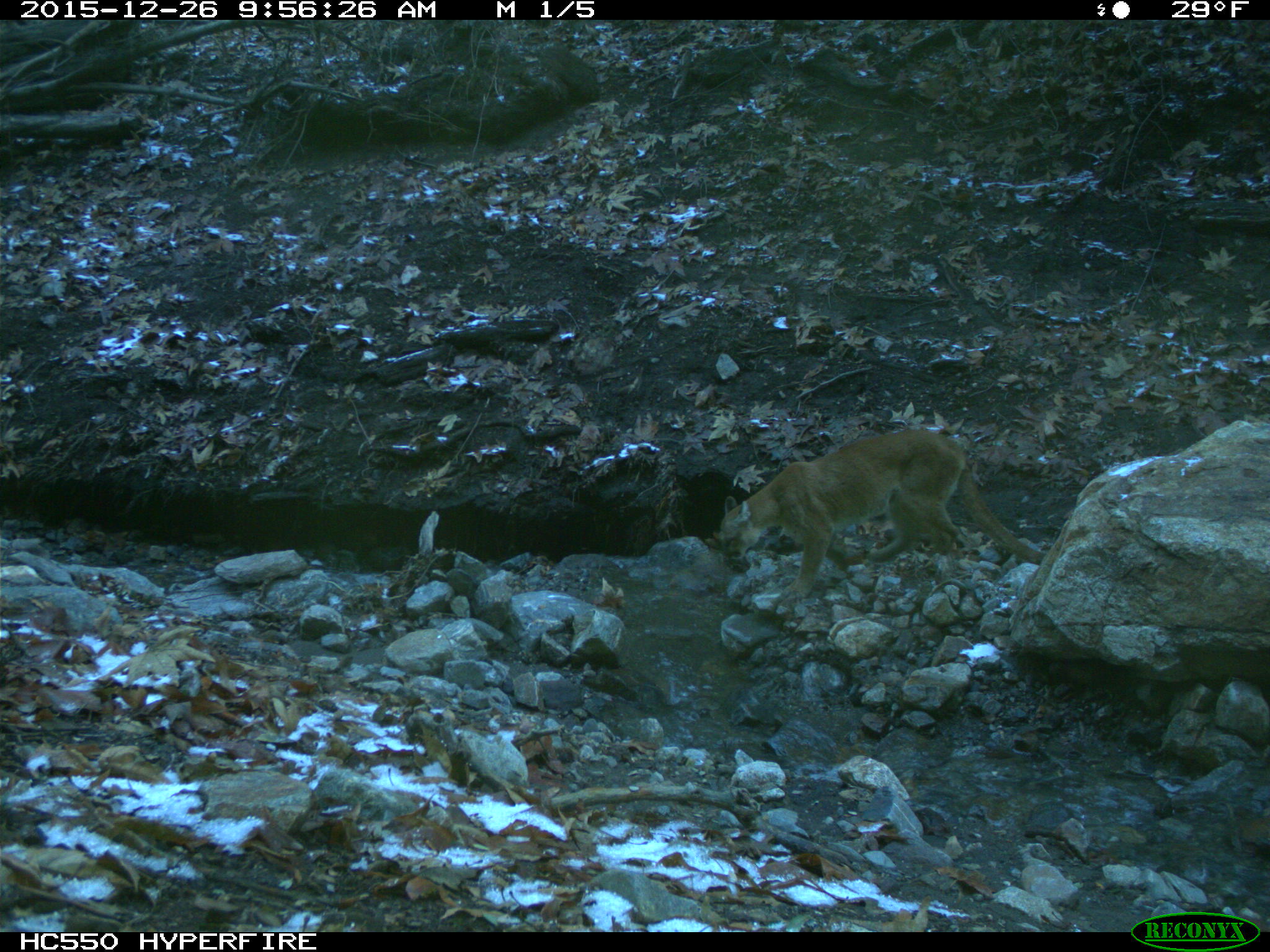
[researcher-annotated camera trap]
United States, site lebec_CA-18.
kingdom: Animalia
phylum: Chordata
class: Mammalia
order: Carnivora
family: Felidae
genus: Puma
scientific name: Puma concolor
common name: mountain lion